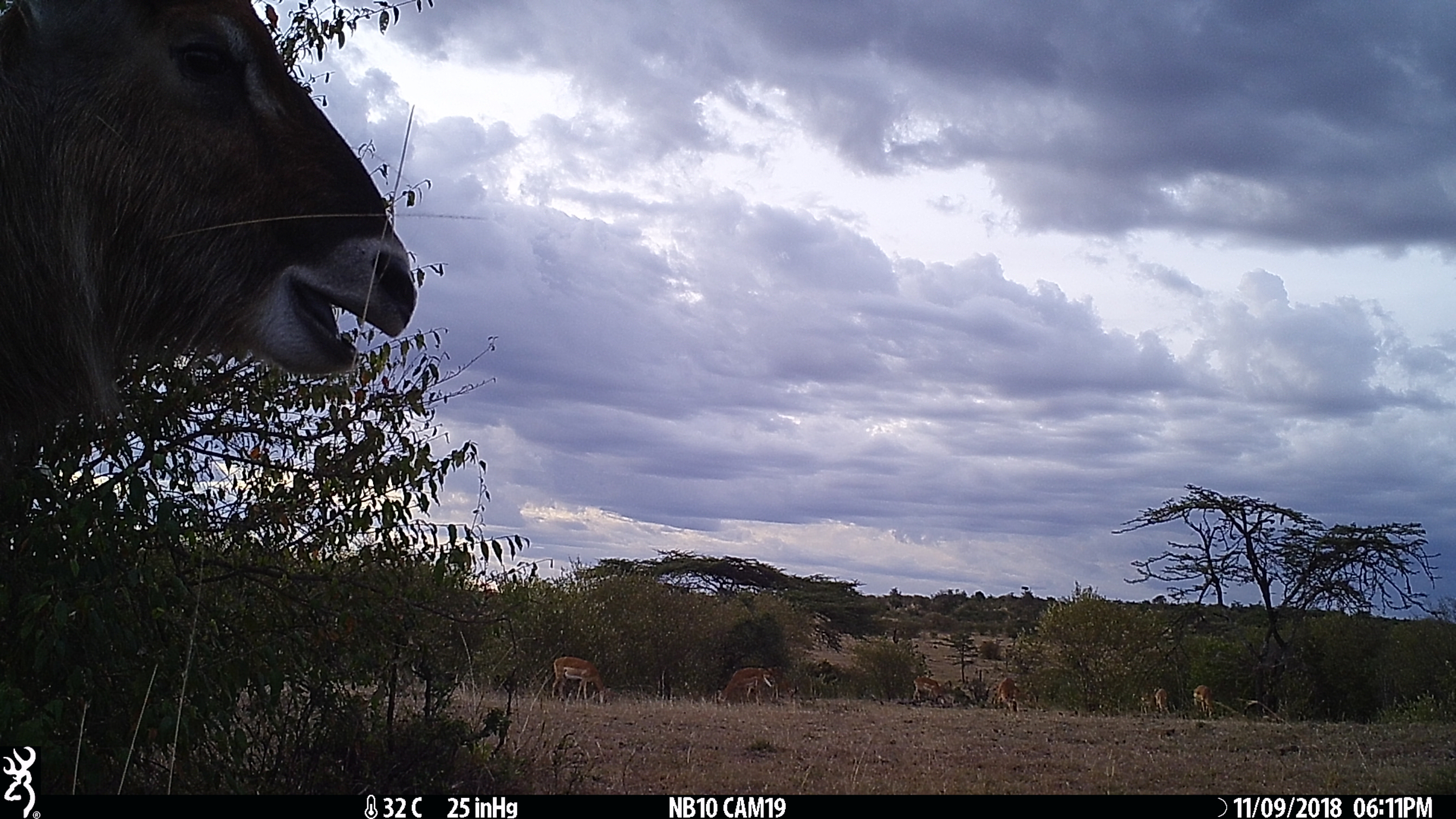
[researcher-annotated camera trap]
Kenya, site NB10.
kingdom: Animalia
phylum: Chordata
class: Mammalia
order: Artiodactyla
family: Bovidae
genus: Kobus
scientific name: Kobus ellipsiprymnus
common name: waterbuck